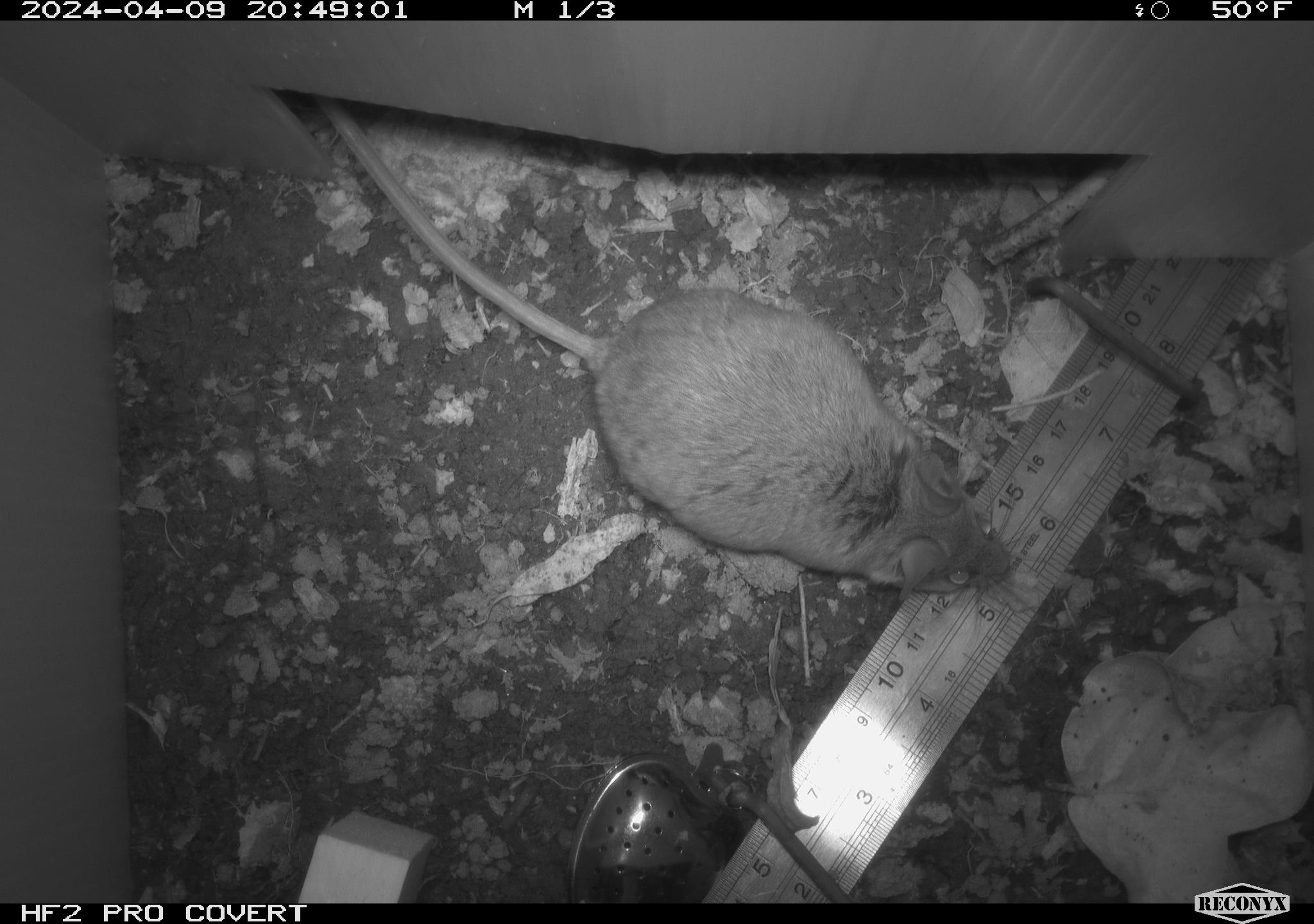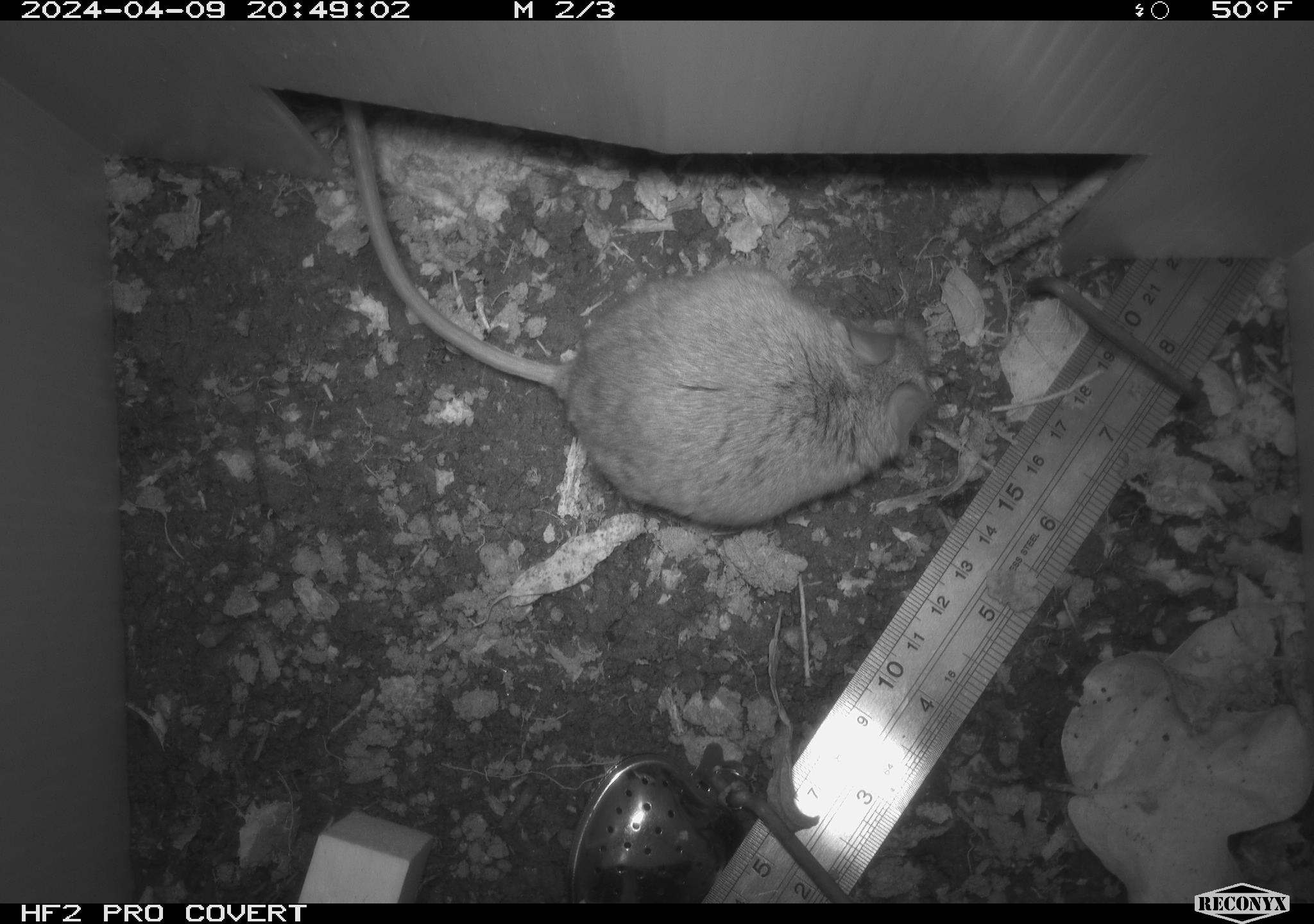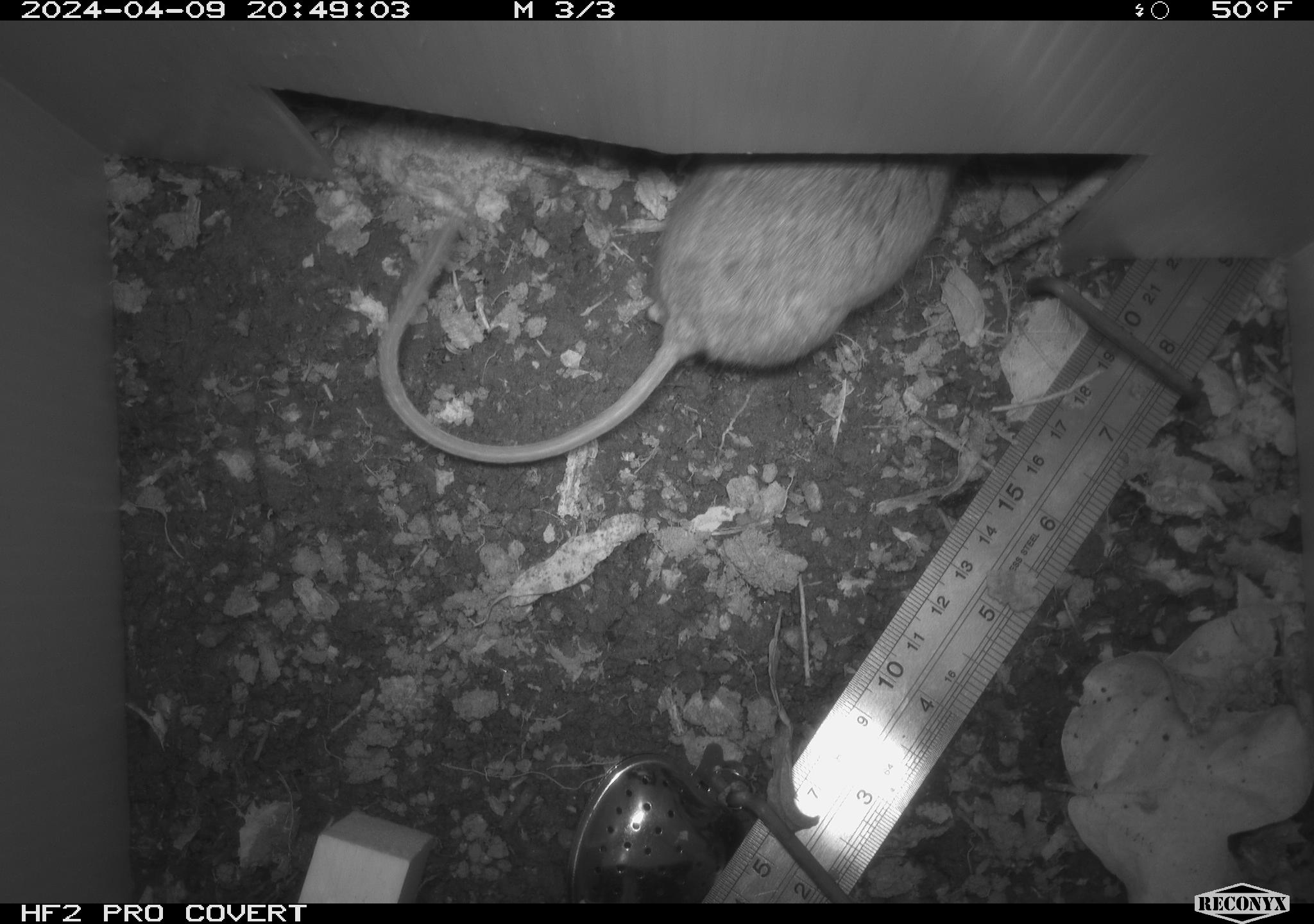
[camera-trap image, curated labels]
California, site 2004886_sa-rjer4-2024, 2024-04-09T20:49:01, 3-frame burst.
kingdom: Animalia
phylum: Chordata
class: Mammalia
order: Rodentia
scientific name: Rodentia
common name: woodrat or rat or mouse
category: woodrat or rat or mouse species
Woodrat or rat or mouse species (woodrat or rat or mouse) (Rodentia).